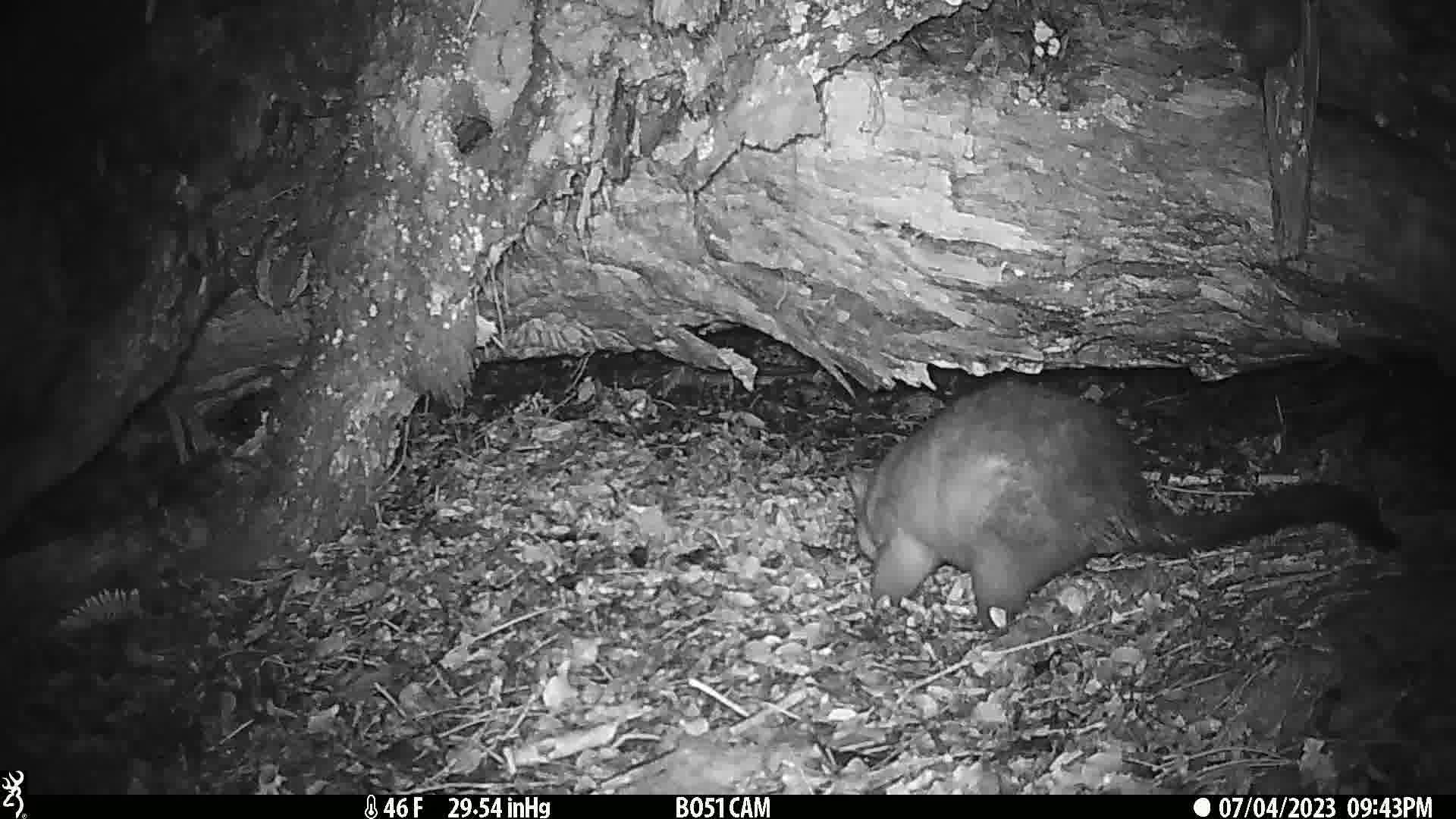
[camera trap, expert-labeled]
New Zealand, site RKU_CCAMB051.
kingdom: Animalia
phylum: Chordata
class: Mammalia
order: Diprotodontia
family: Phalangeridae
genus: Trichosurus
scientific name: Trichosurus vulpecula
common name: common brushtail possum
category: possum